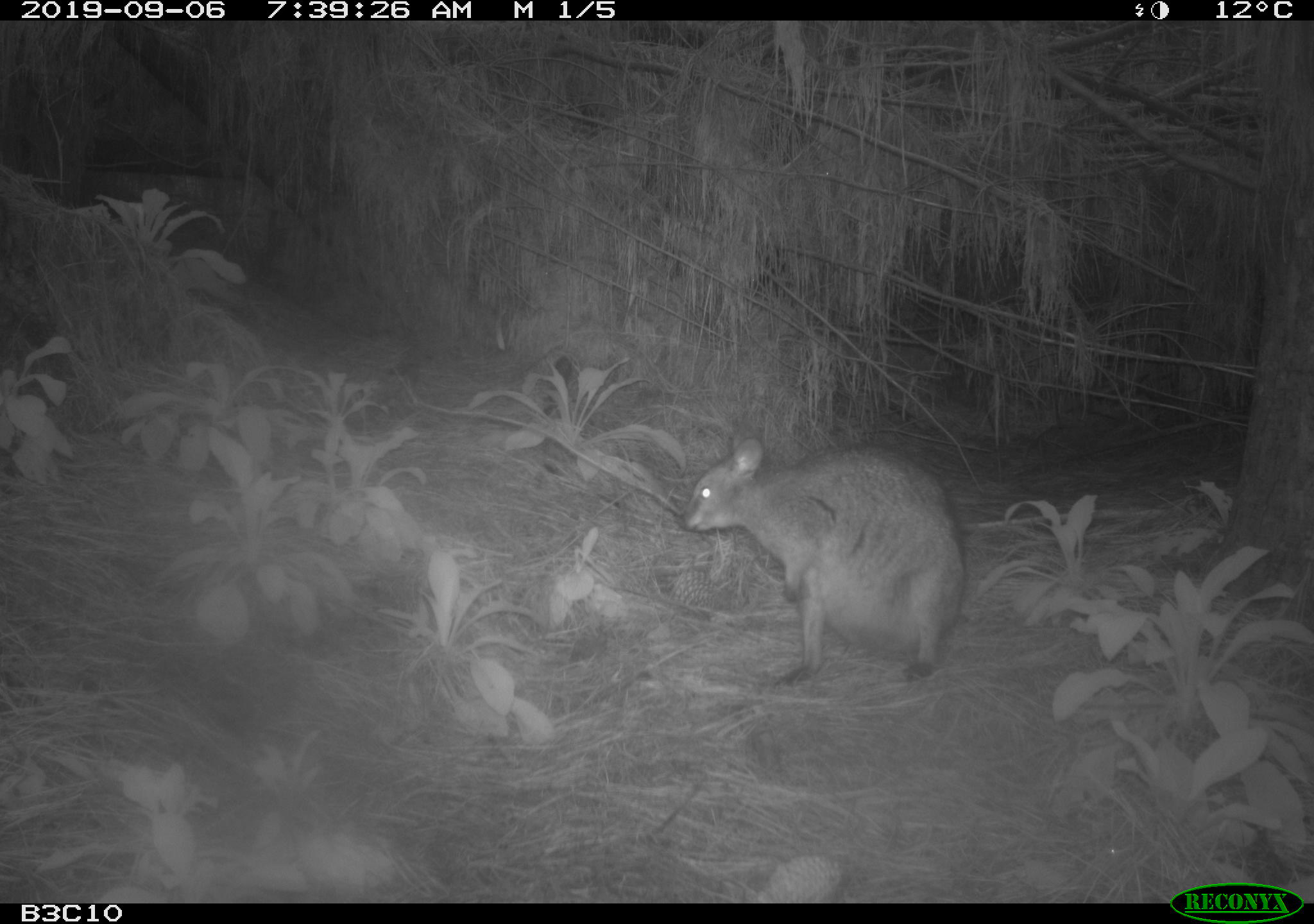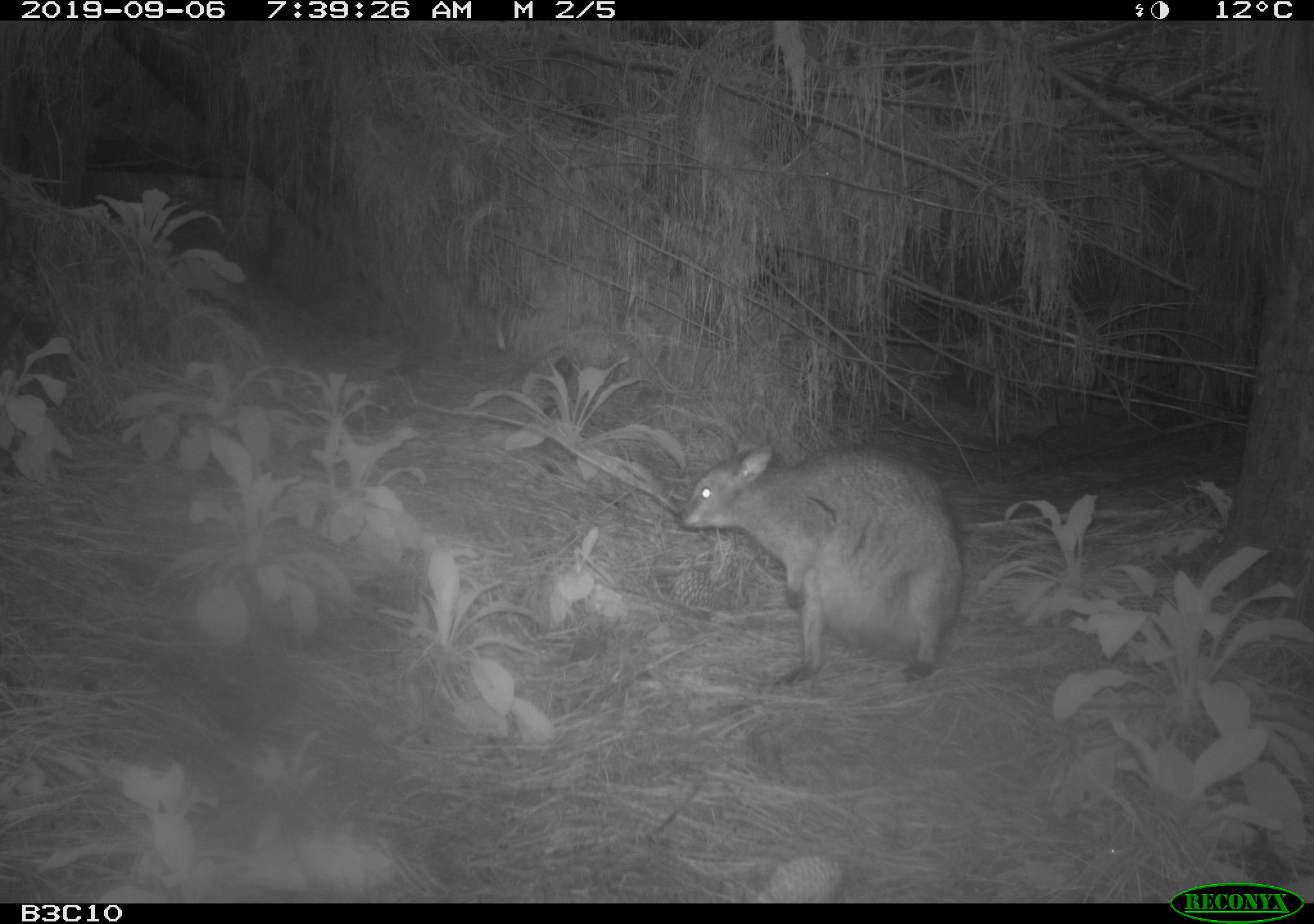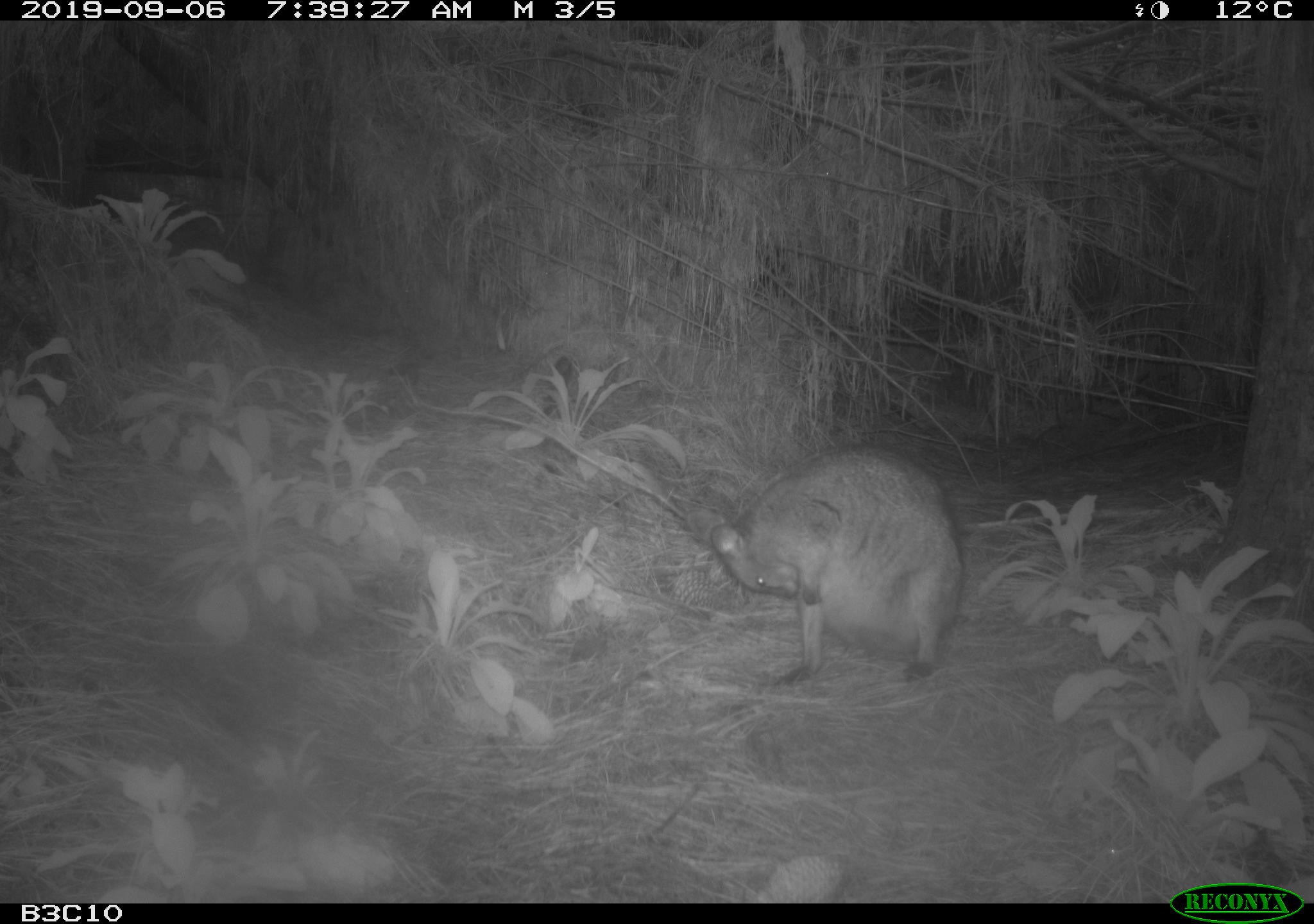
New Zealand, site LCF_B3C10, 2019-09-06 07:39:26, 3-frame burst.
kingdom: Animalia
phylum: Chordata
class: Mammalia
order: Diprotodontia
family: Macropodidae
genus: Notamacropus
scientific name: Notamacropus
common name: wallaby